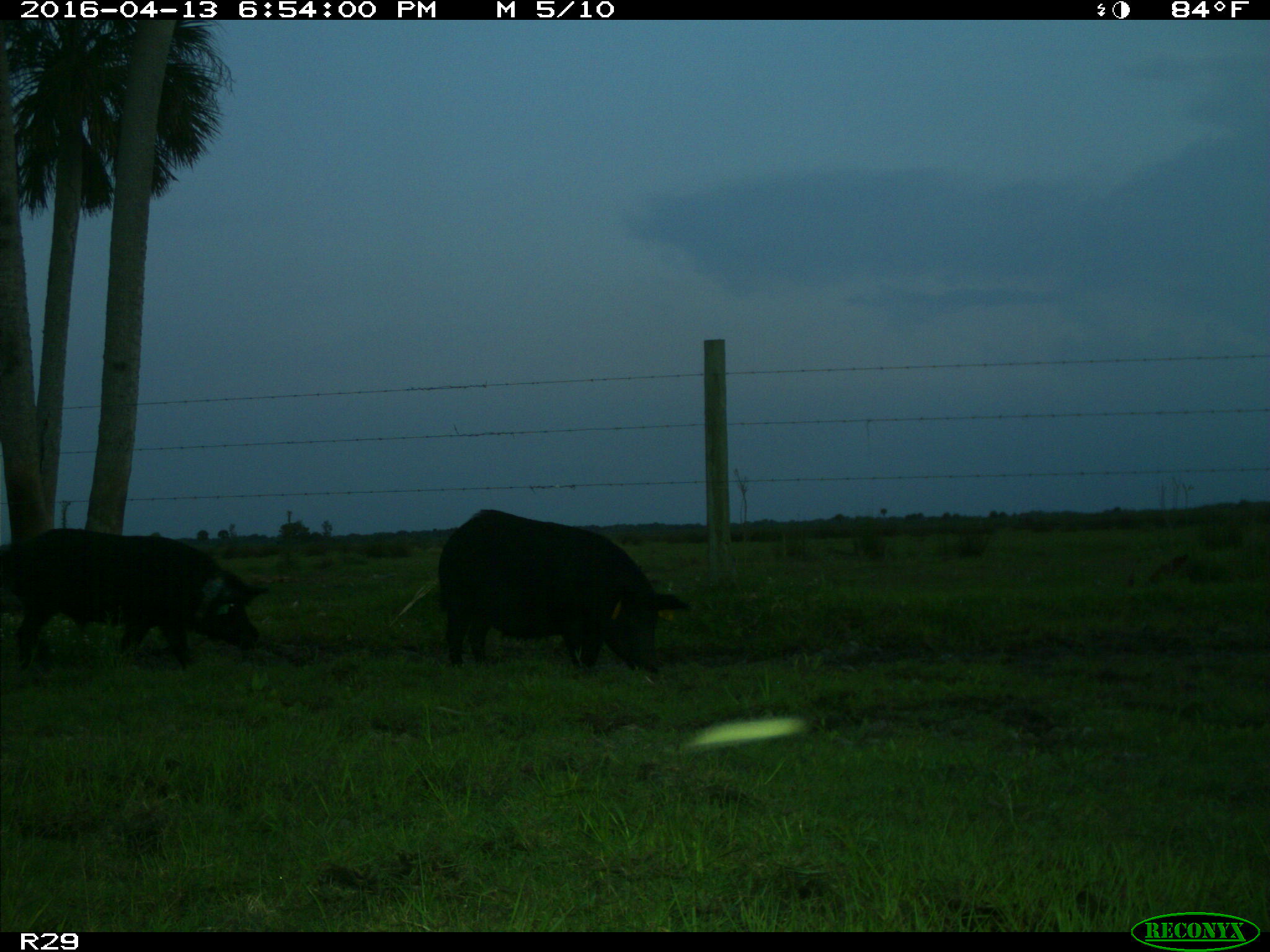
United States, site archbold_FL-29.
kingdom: Animalia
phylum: Chordata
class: Mammalia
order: Artiodactyla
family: Suidae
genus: Sus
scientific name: Sus scrofa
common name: wild boar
Sus scrofa (wild boar).